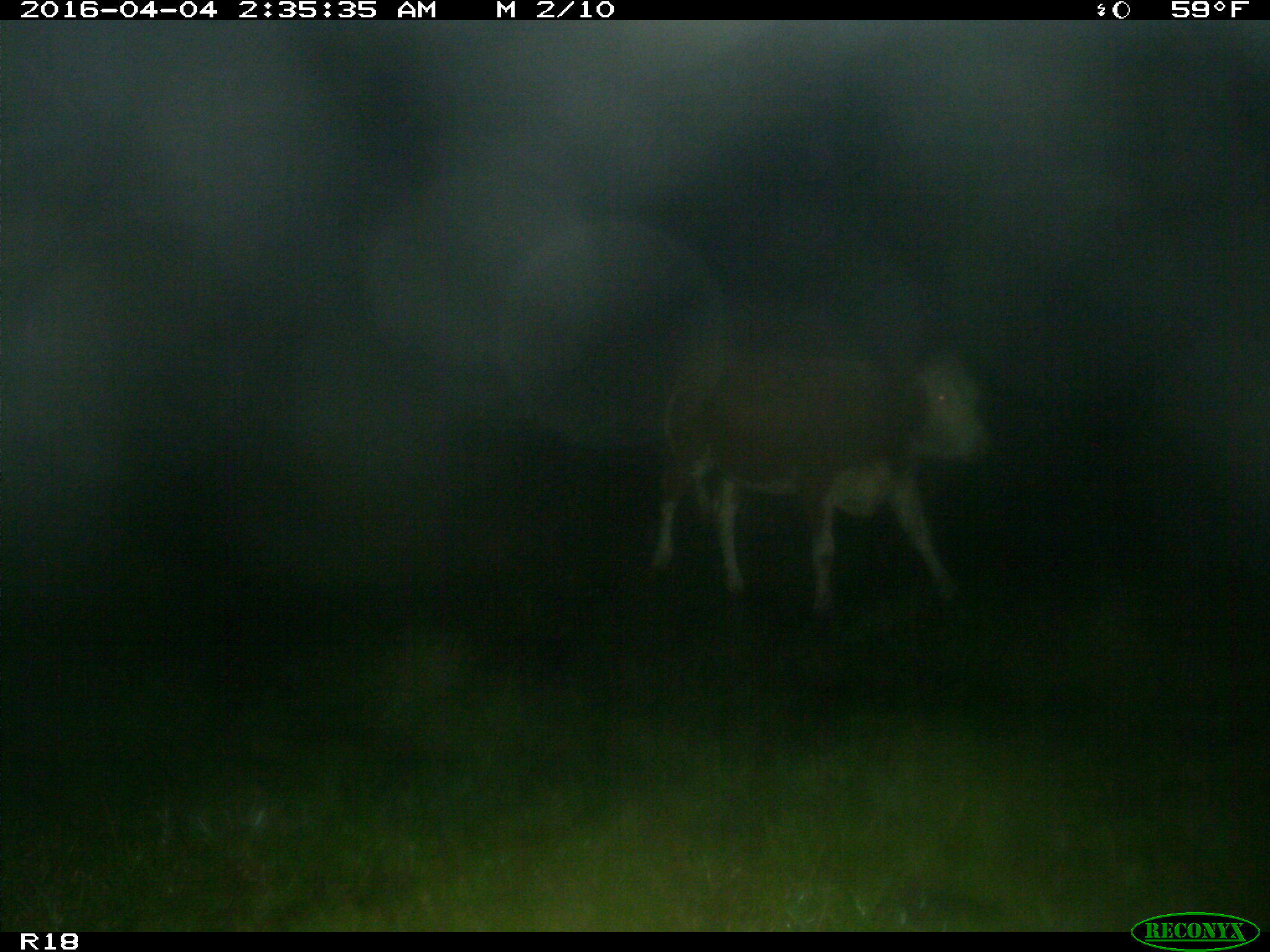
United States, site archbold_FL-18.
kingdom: Animalia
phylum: Chordata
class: Mammalia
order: Artiodactyla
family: Bovidae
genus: Bos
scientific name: Bos taurus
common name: domestic cow